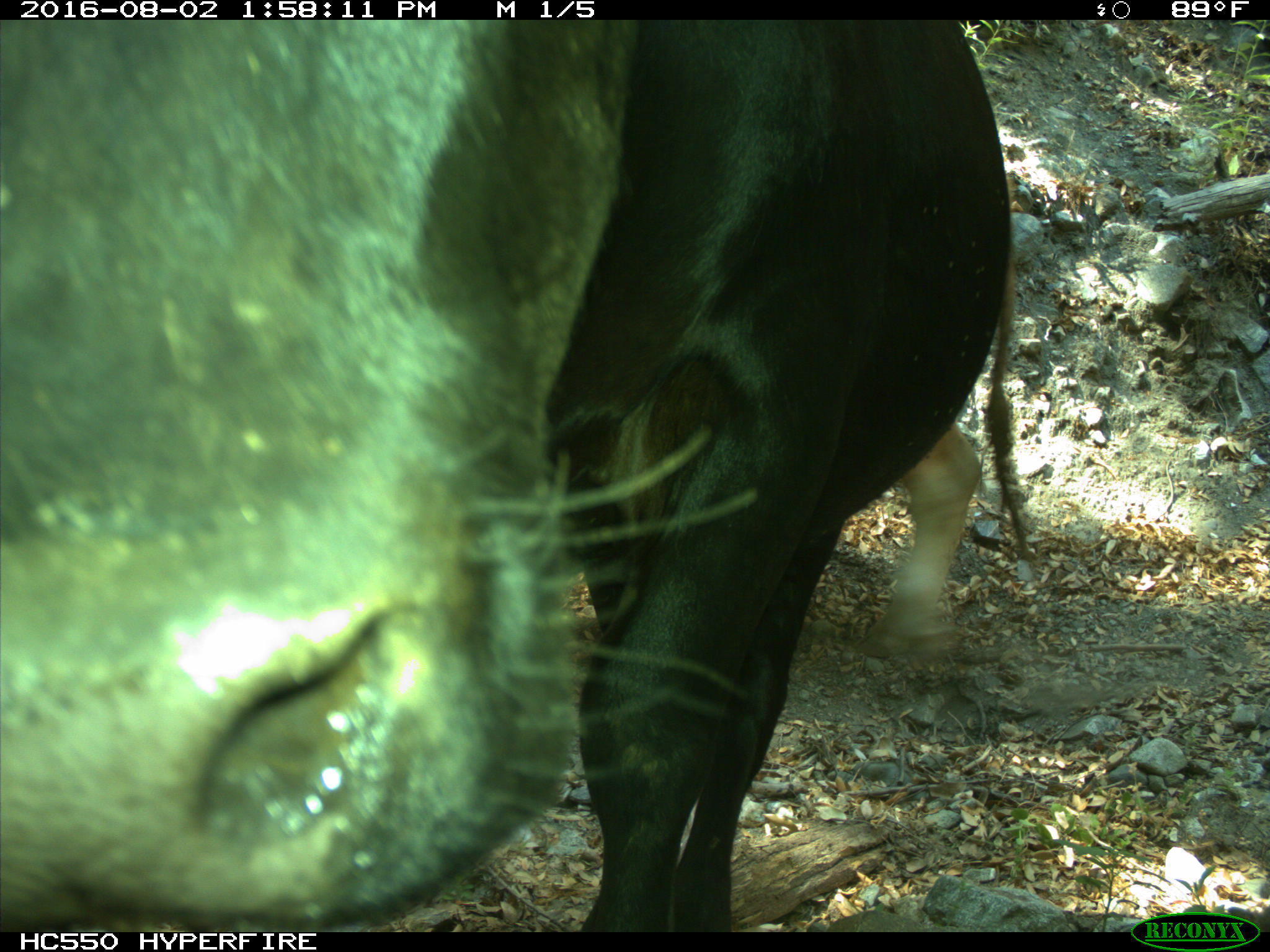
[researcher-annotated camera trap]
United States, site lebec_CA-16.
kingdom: Animalia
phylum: Chordata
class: Mammalia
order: Artiodactyla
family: Bovidae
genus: Bos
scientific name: Bos taurus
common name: domestic cow